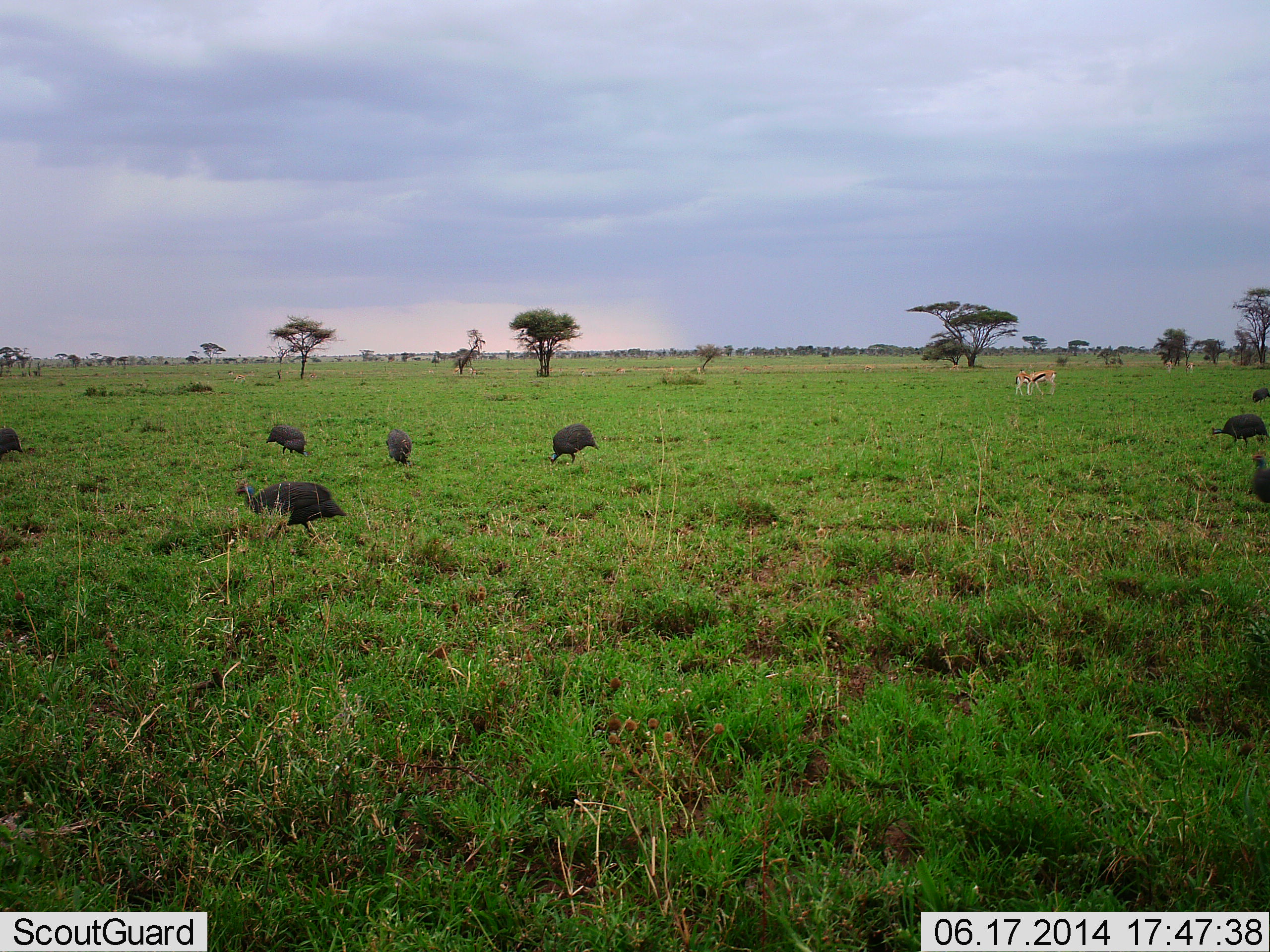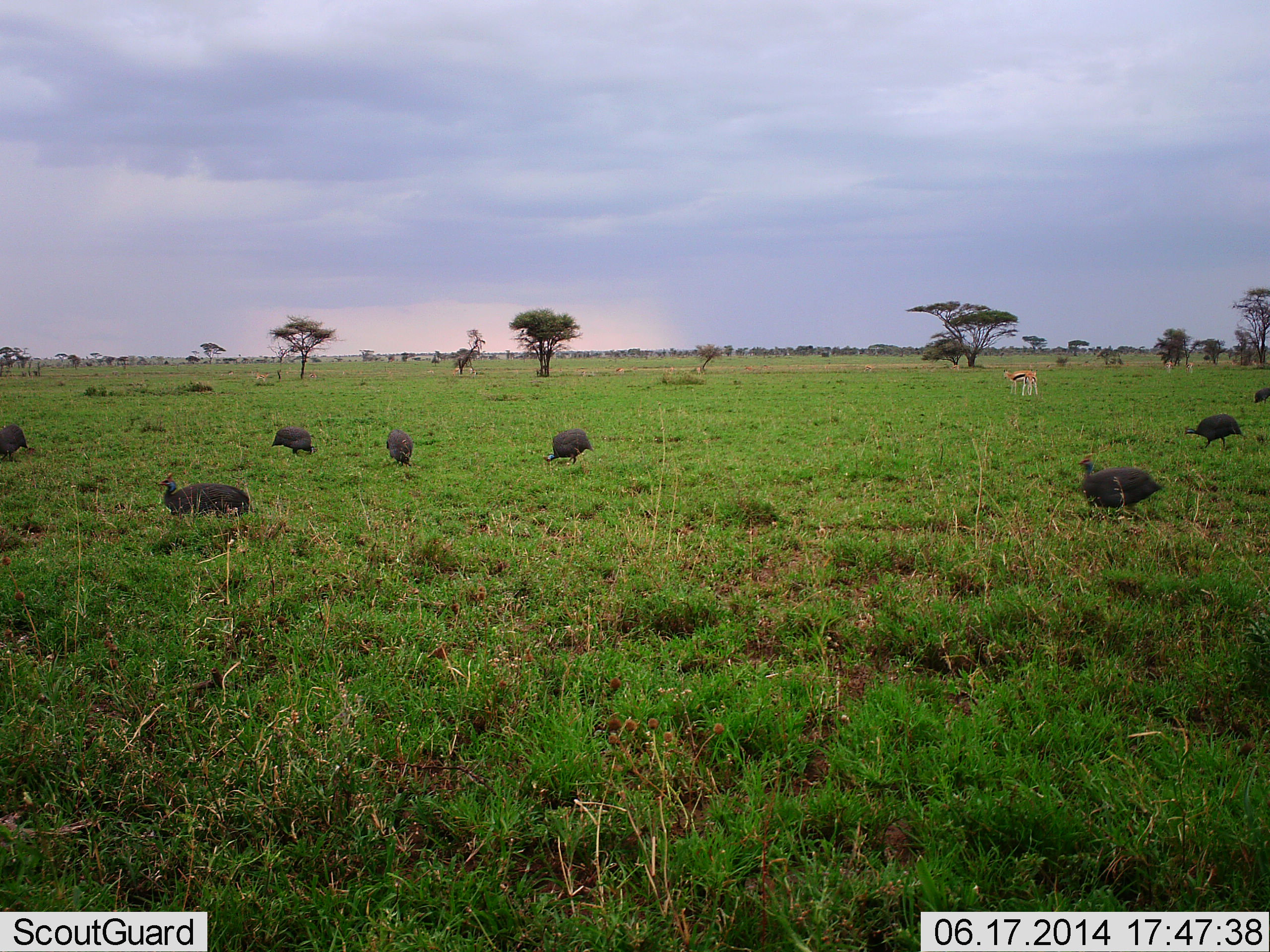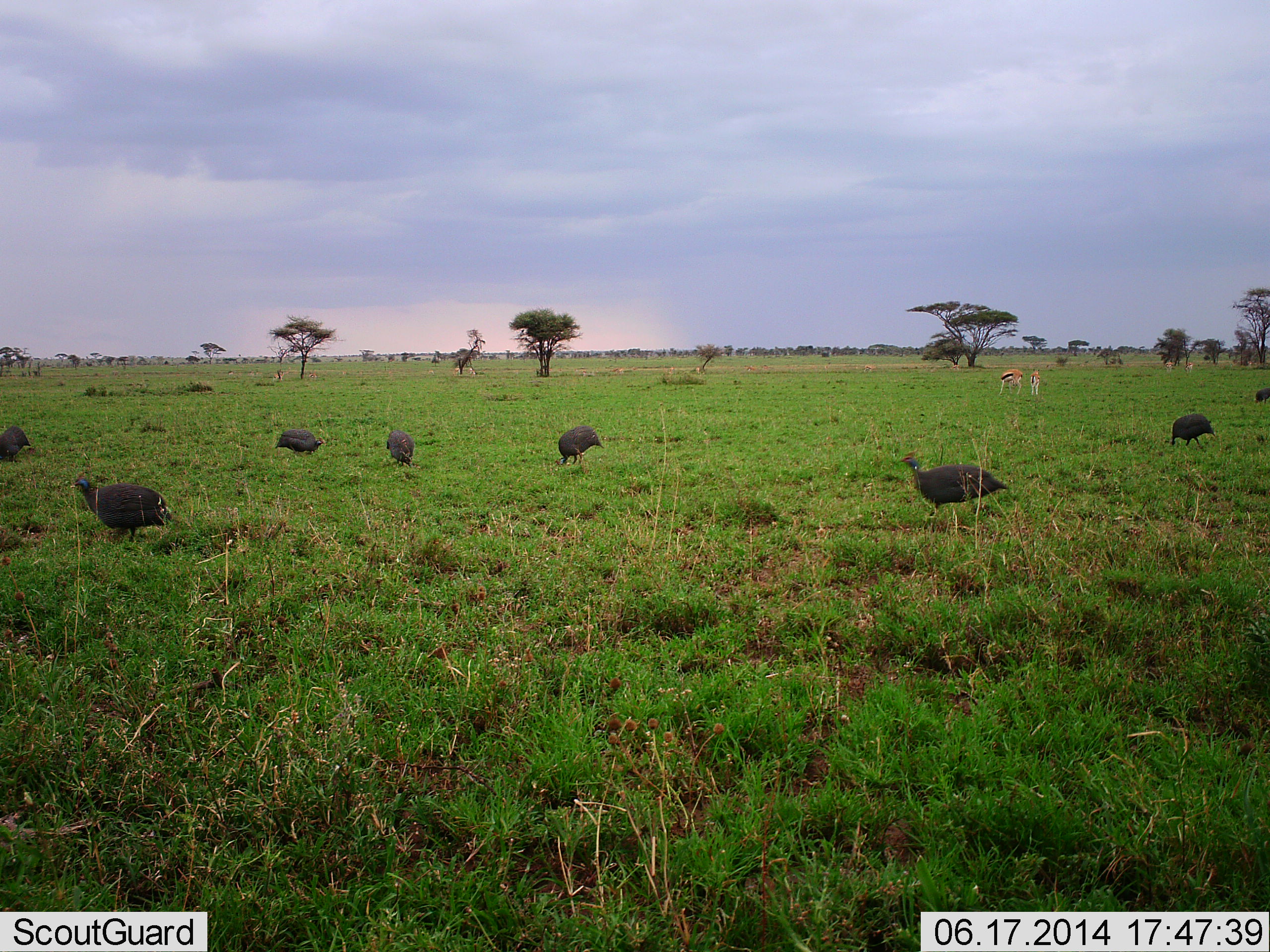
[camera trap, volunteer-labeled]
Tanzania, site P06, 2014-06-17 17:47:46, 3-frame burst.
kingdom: Animalia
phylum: Chordata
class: Mammalia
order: Artiodactyla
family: Bovidae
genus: Eudorcas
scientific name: Eudorcas thomsonii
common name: thomson's gazelle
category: gazellethomsons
Gazellethomsons (thomson's gazelle) (Eudorcas thomsonii), count 2. Behavior (volunteer vote fractions): standing 73%, resting 9%, moving 36%, interacting 0%. Young present (vote fraction): 0%. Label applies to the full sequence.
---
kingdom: Animalia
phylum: Chordata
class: Aves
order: Galliformes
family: Numididae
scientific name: Numididae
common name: guinea fowl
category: guineafowl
Guineafowl (guinea fowl) (Numididae), count 8. Behavior (volunteer vote fractions): standing 38%, resting 8%, moving 85%, interacting 8%. Young present (vote fraction): 0%. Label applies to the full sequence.